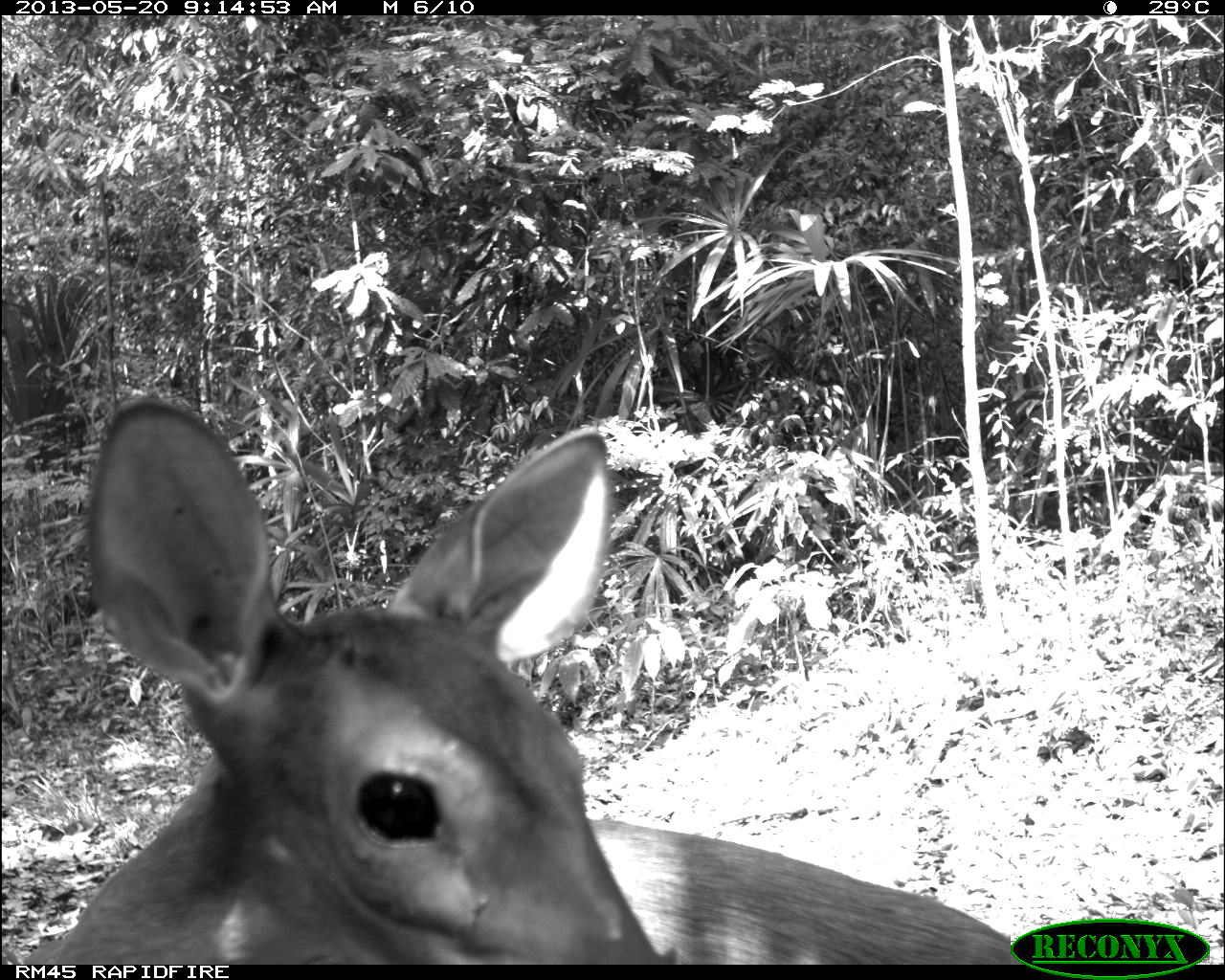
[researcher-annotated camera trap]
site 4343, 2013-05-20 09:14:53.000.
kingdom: Animalia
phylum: Chordata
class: Mammalia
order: Artiodactyla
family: Cervidae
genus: Mazama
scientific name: Mazama temama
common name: central american red brocket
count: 1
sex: female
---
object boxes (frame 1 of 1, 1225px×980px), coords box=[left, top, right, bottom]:
mazama temama: box=[20, 394, 1060, 962]